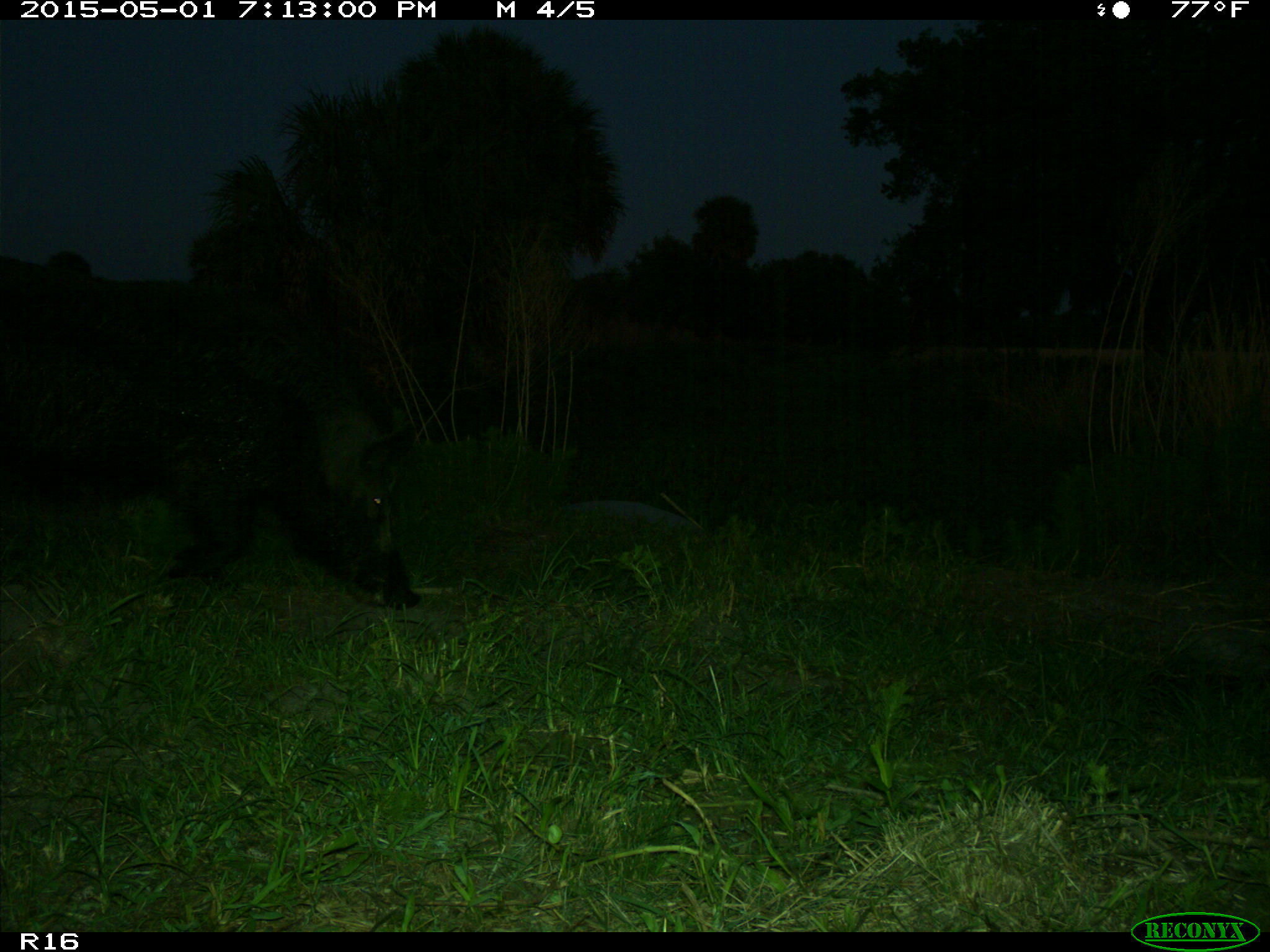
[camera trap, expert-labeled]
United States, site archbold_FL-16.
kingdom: Animalia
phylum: Chordata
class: Mammalia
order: Artiodactyla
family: Suidae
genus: Sus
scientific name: Sus scrofa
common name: wild boar